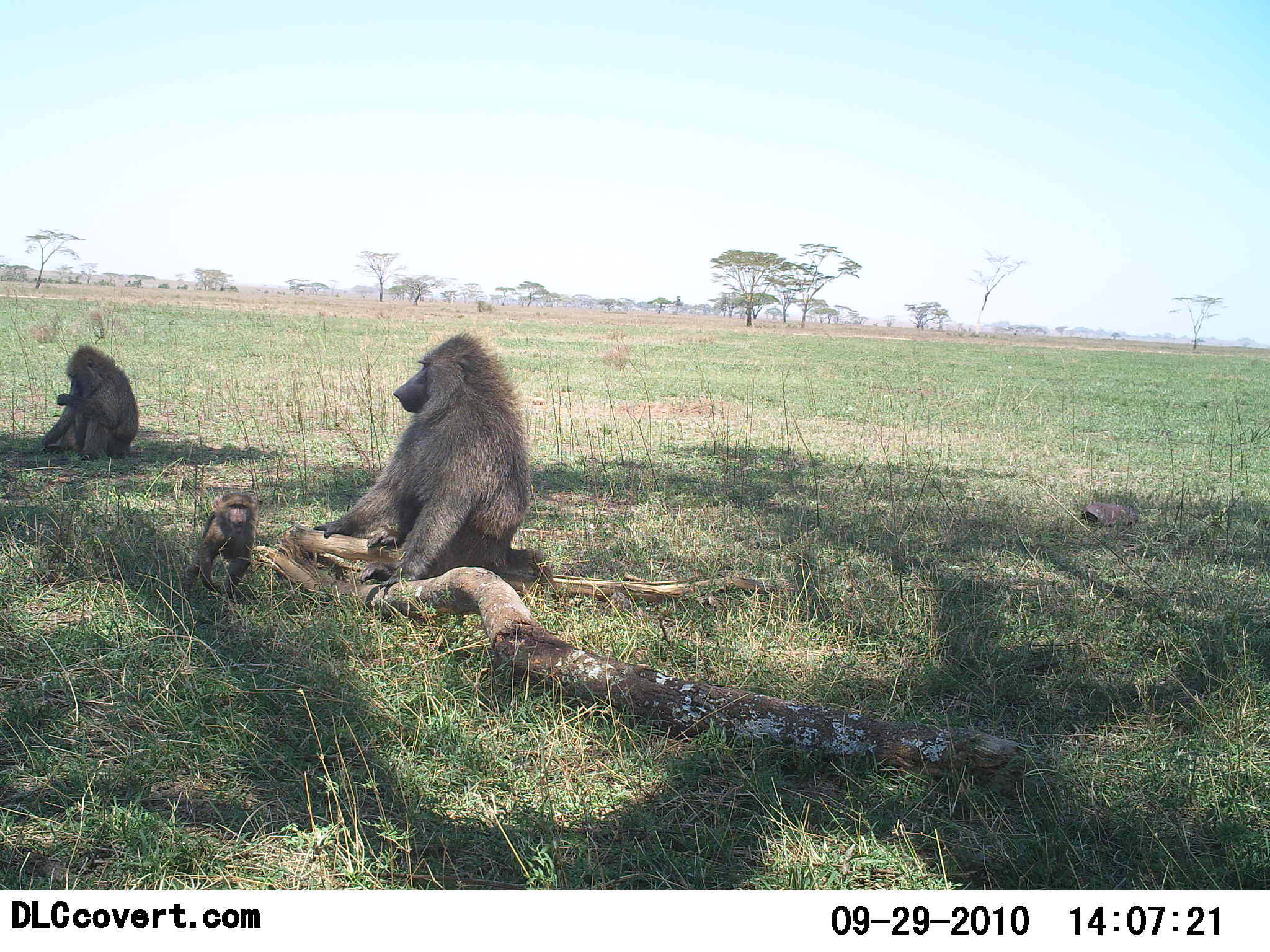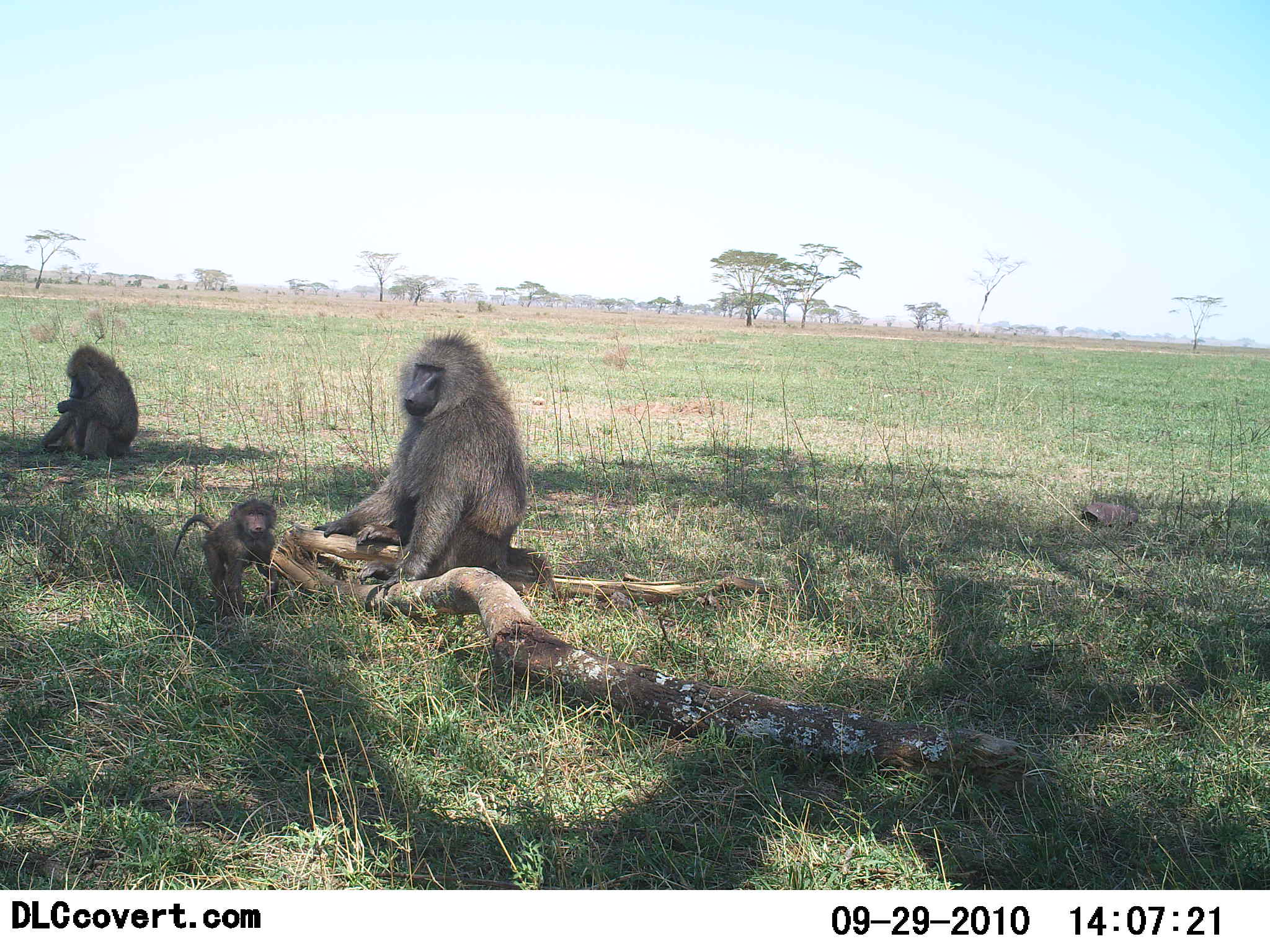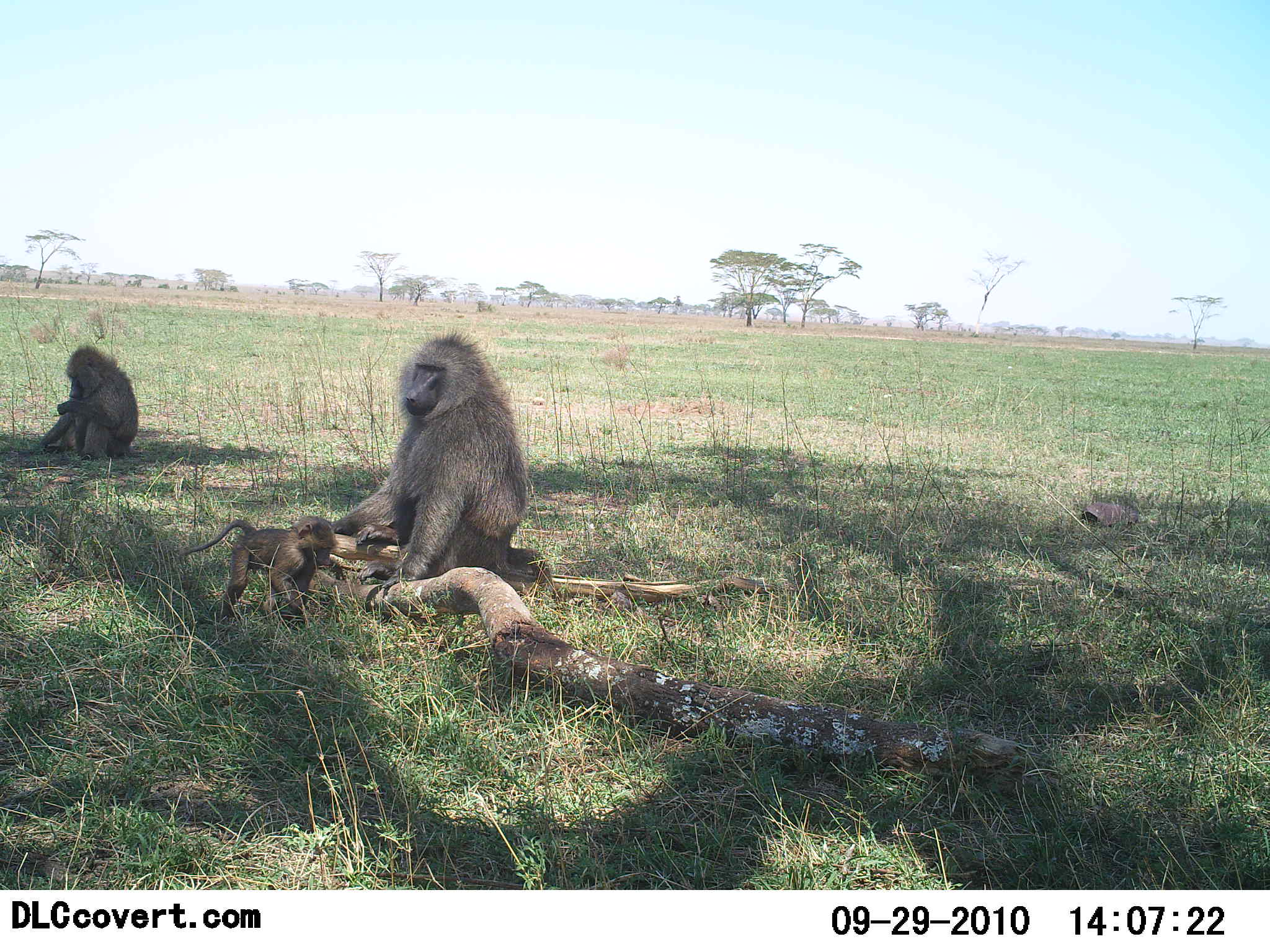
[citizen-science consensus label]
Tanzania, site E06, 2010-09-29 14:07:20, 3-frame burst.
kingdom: Animalia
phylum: Chordata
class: Mammalia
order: Primates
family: Cercopithecidae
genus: Papio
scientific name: Papio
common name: baboon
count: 3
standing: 0%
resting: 94%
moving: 38%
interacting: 12%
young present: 88%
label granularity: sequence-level